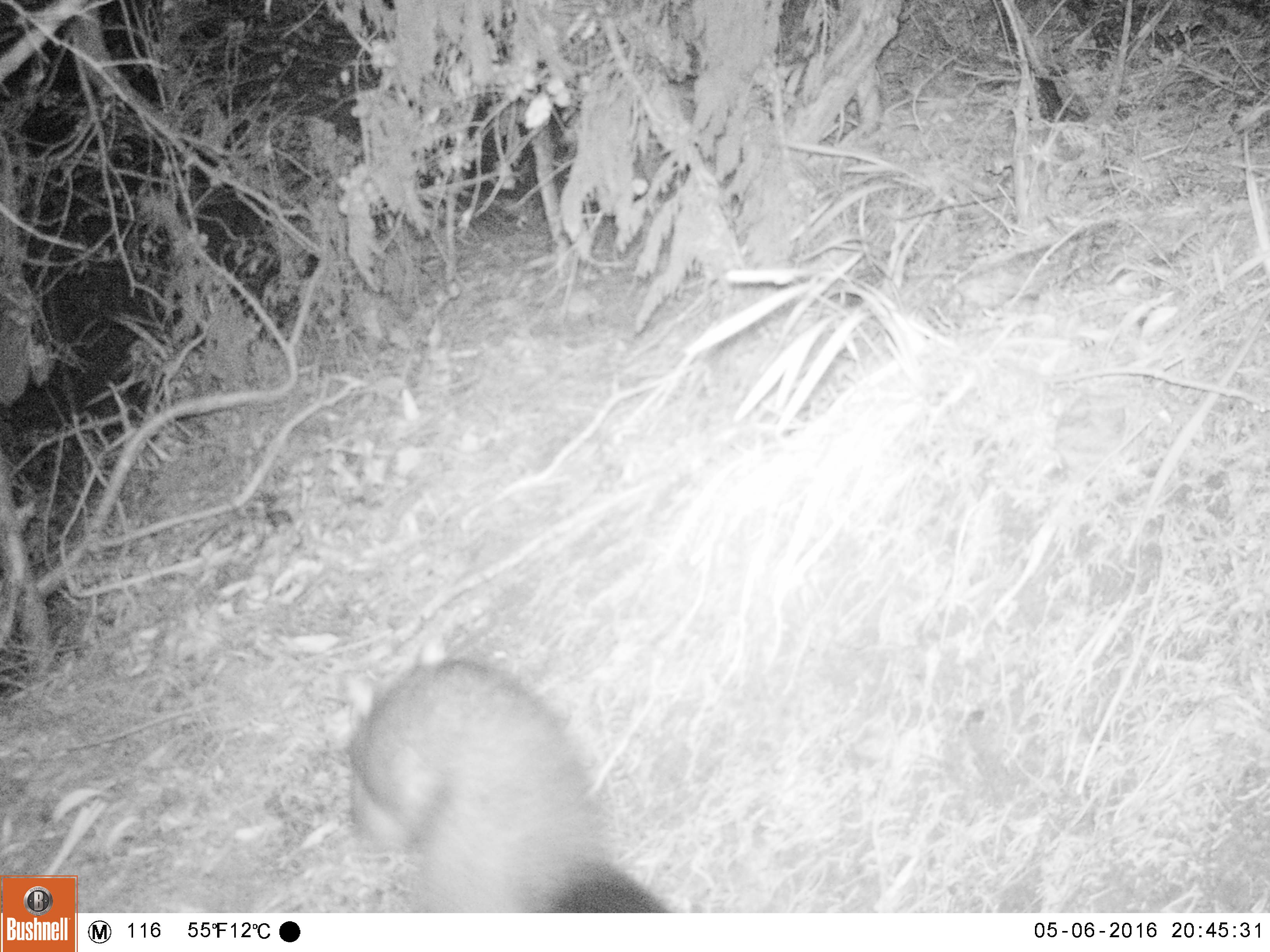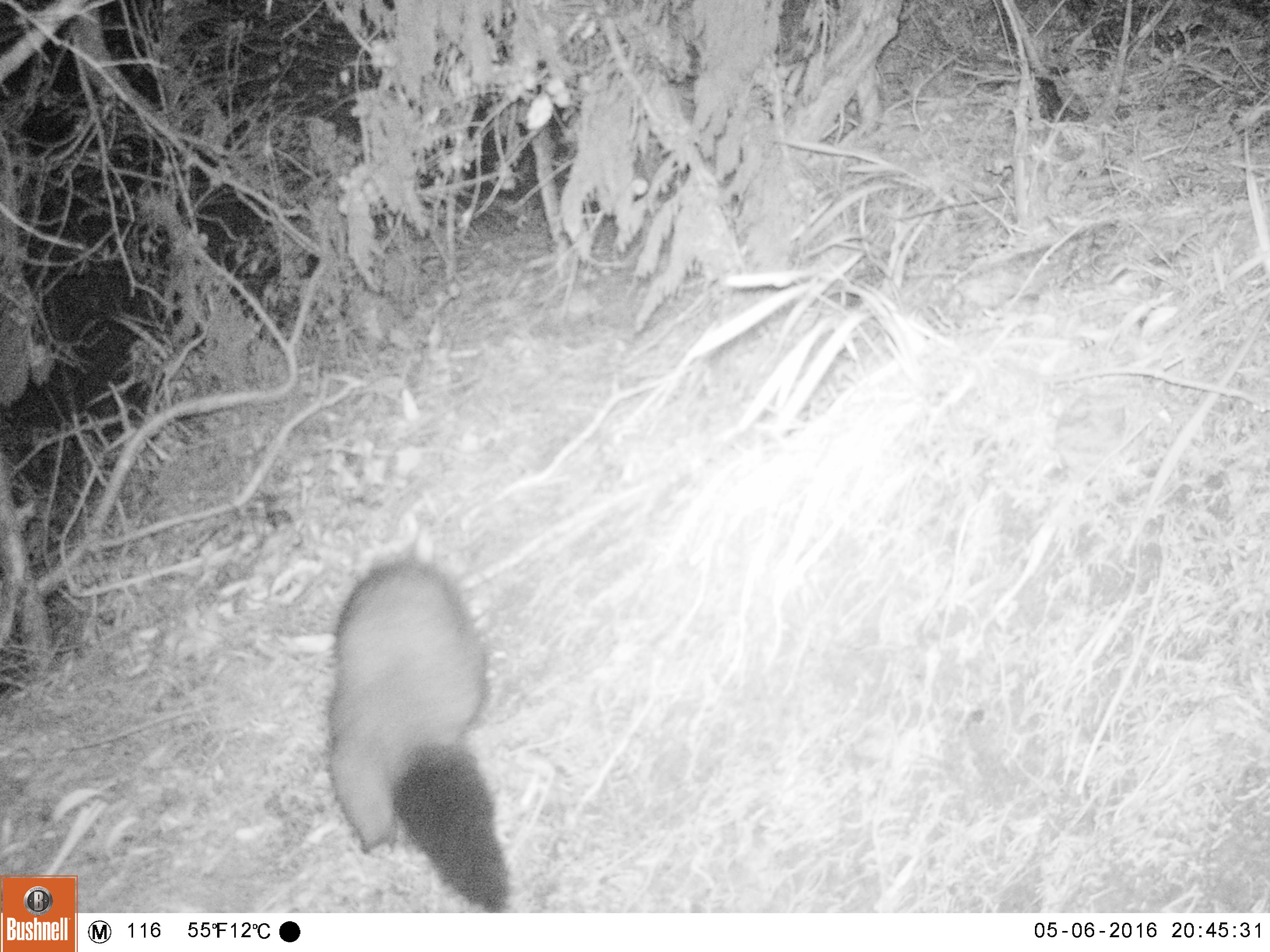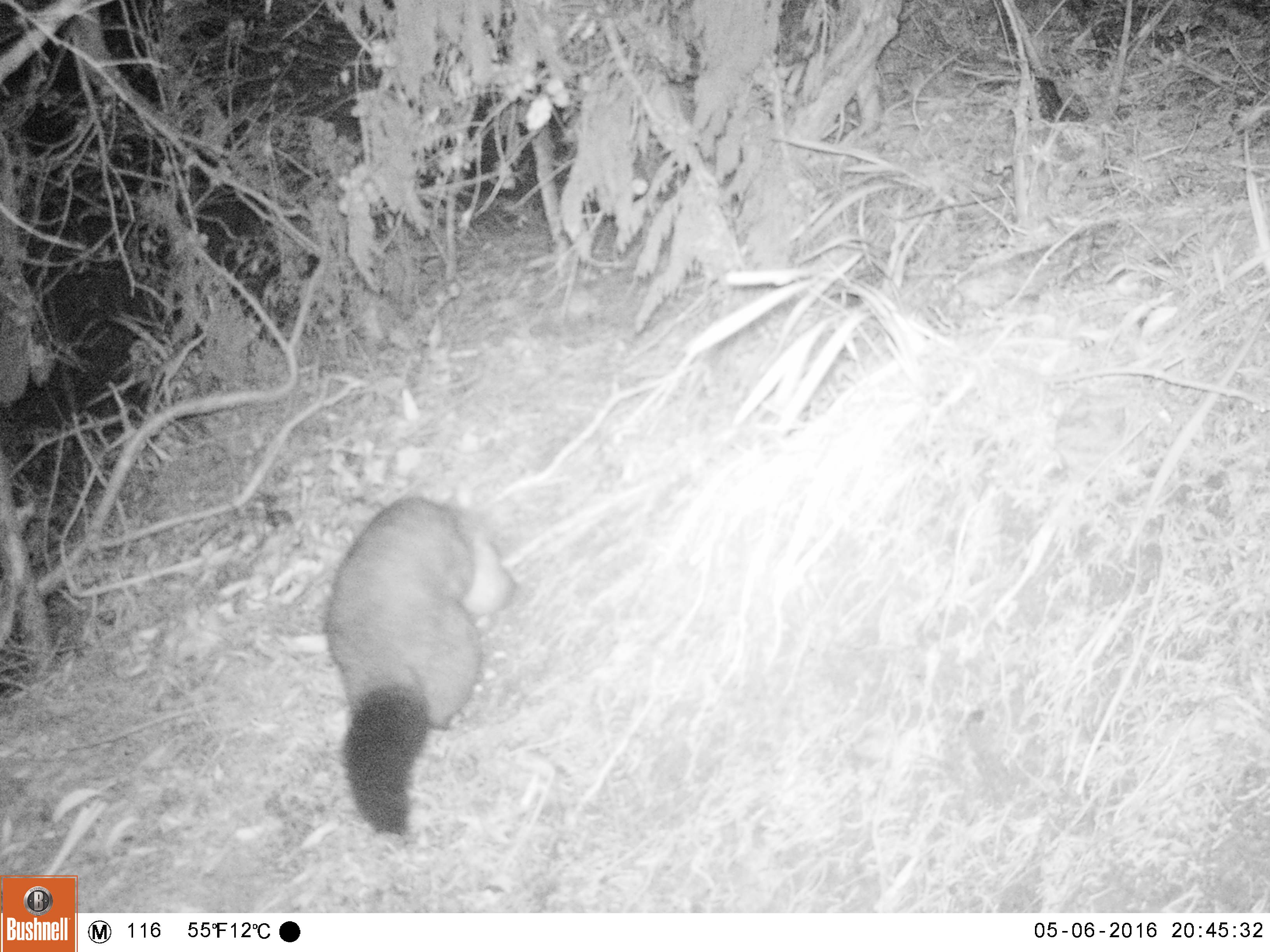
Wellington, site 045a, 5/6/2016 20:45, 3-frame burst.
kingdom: Animalia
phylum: Chordata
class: Mammalia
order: Didelphimorphia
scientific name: Didelphimorphia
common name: possum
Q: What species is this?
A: Possum (Didelphimorphia).